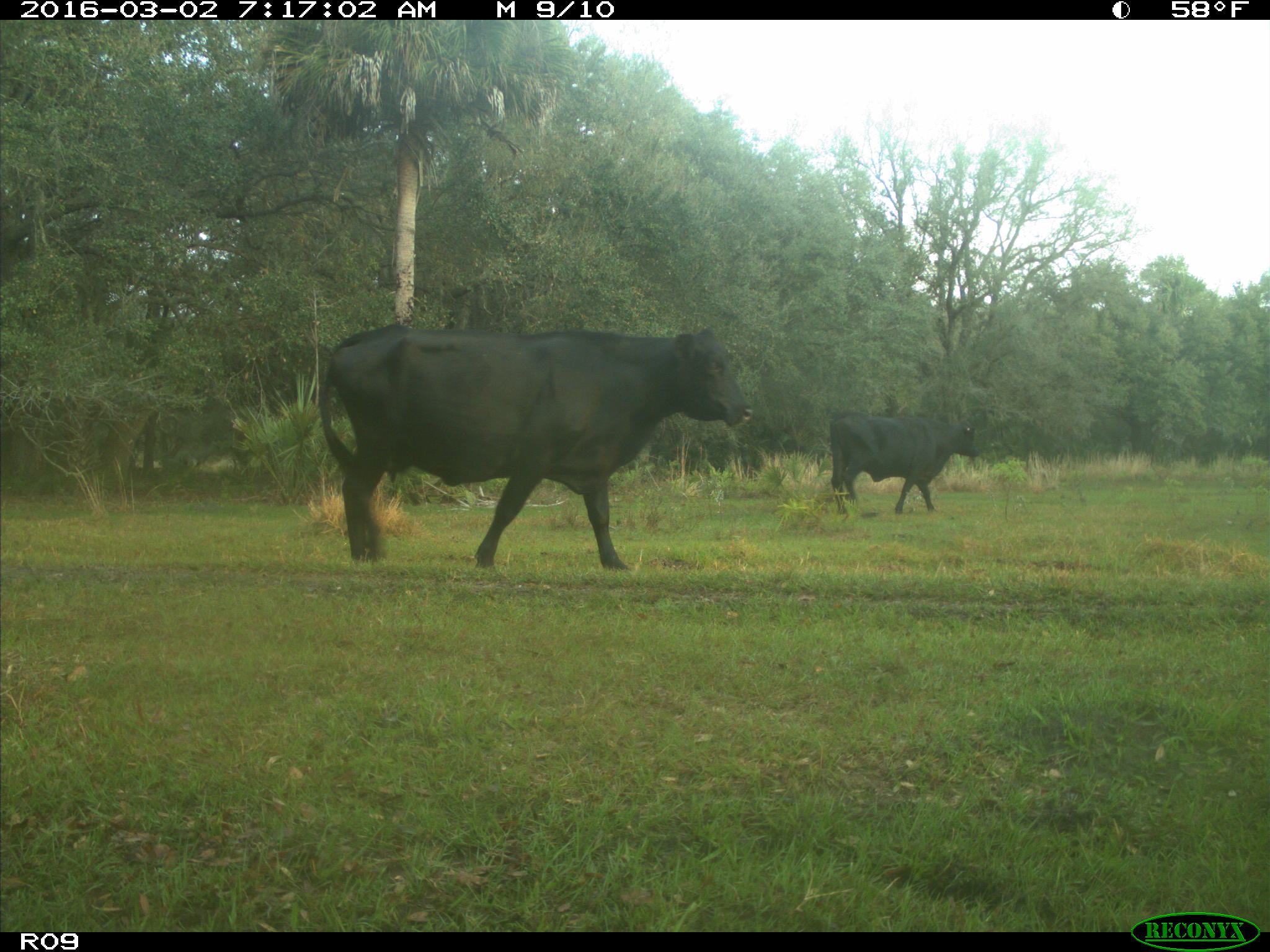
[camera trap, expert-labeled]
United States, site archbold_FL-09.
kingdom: Animalia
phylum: Chordata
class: Mammalia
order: Artiodactyla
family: Bovidae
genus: Bos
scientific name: Bos taurus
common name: domestic cow